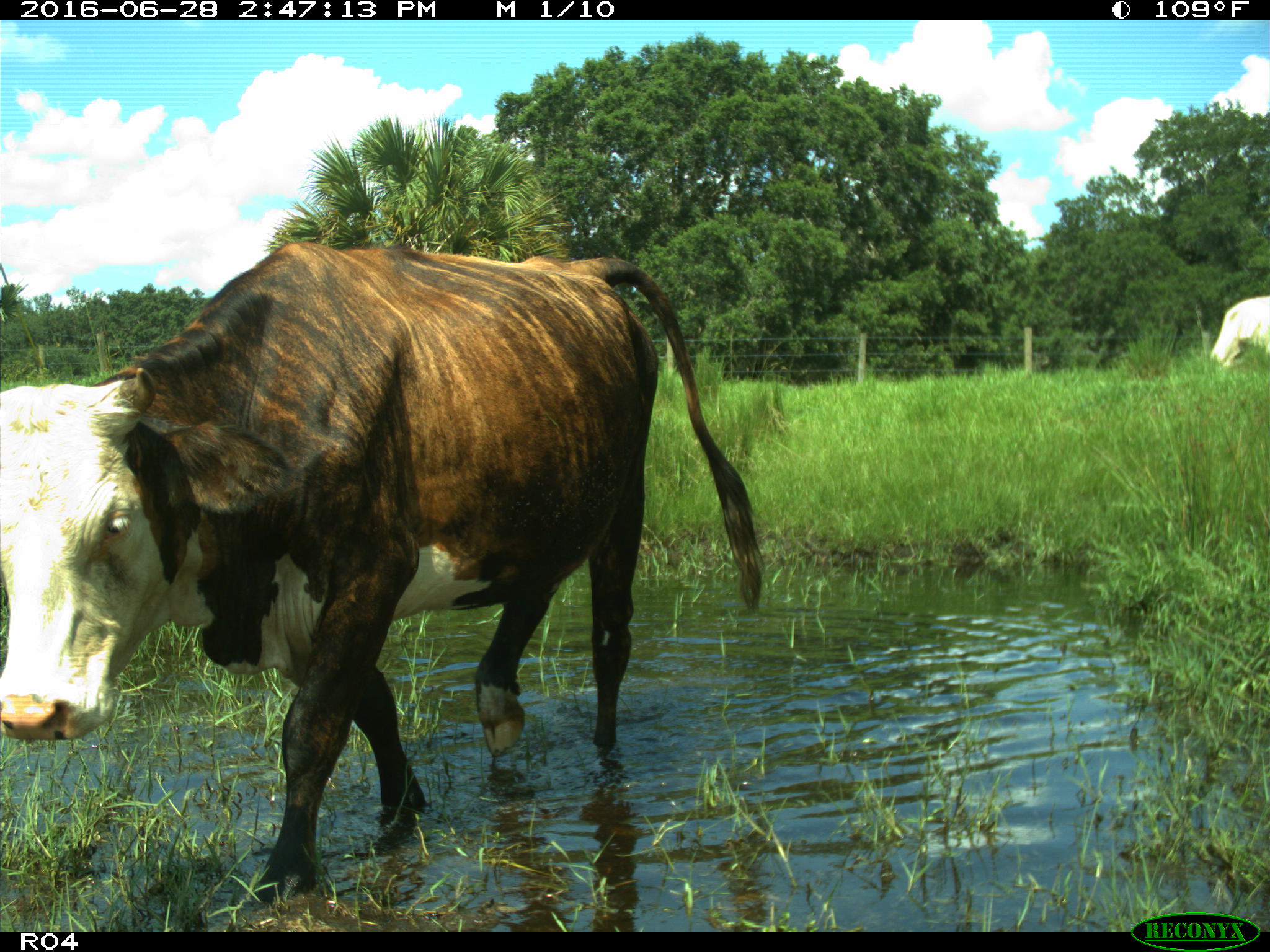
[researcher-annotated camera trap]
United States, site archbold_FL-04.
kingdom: Animalia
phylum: Chordata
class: Mammalia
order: Artiodactyla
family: Bovidae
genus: Bos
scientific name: Bos taurus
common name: domestic cow